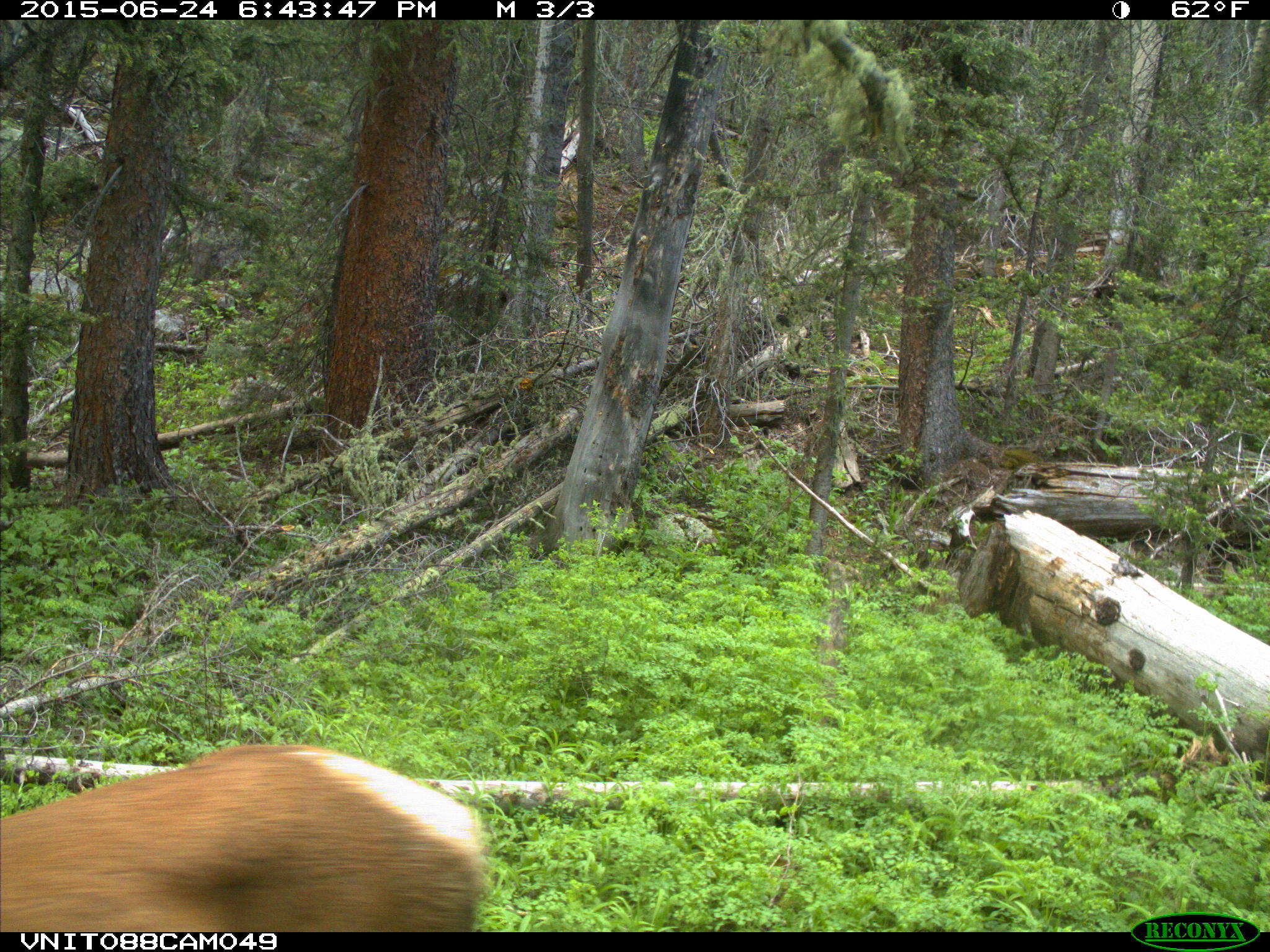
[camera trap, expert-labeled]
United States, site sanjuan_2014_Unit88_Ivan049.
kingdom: Animalia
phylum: Chordata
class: Mammalia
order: Artiodactyla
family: Cervidae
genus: Cervus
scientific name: Cervus elaphus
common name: red deer